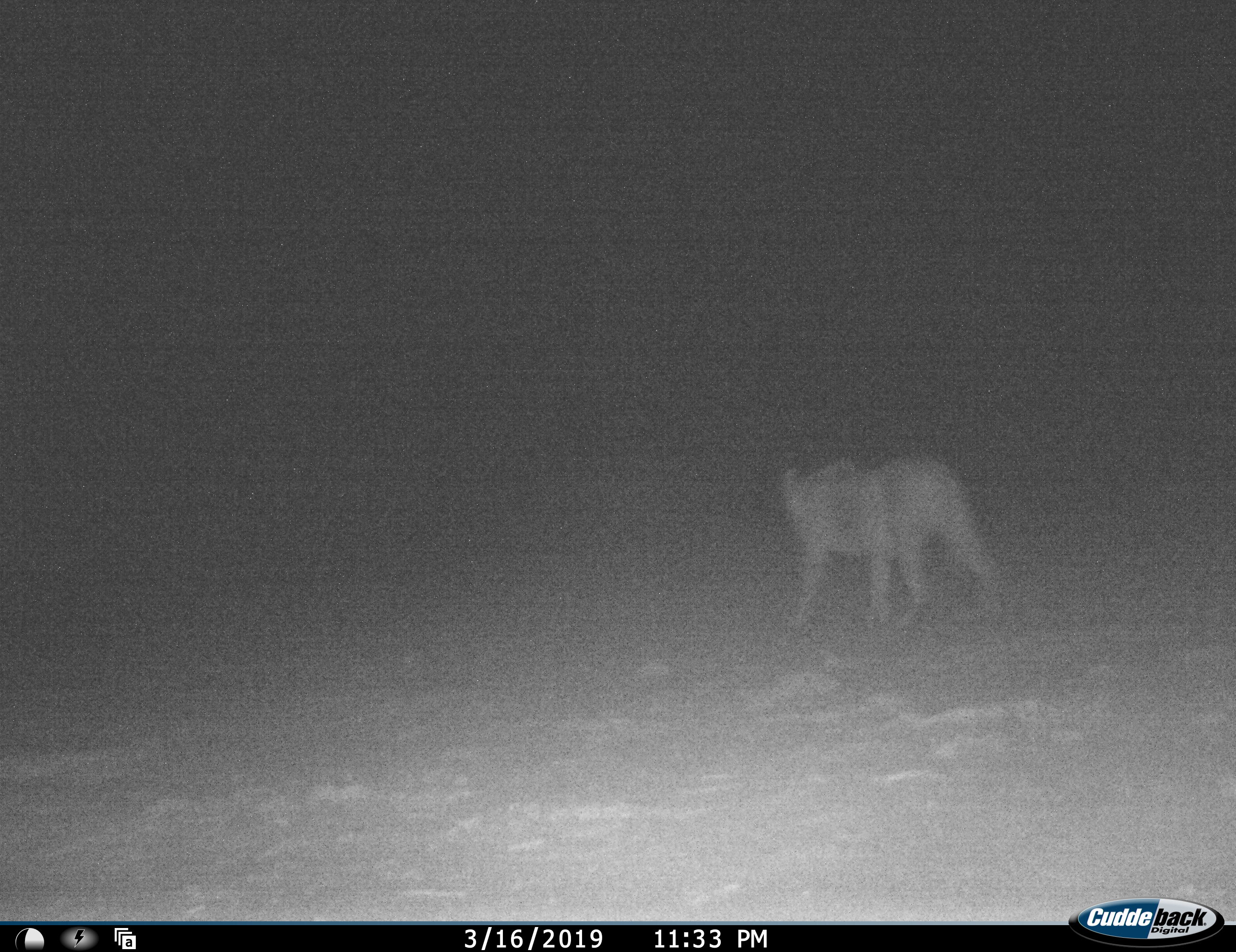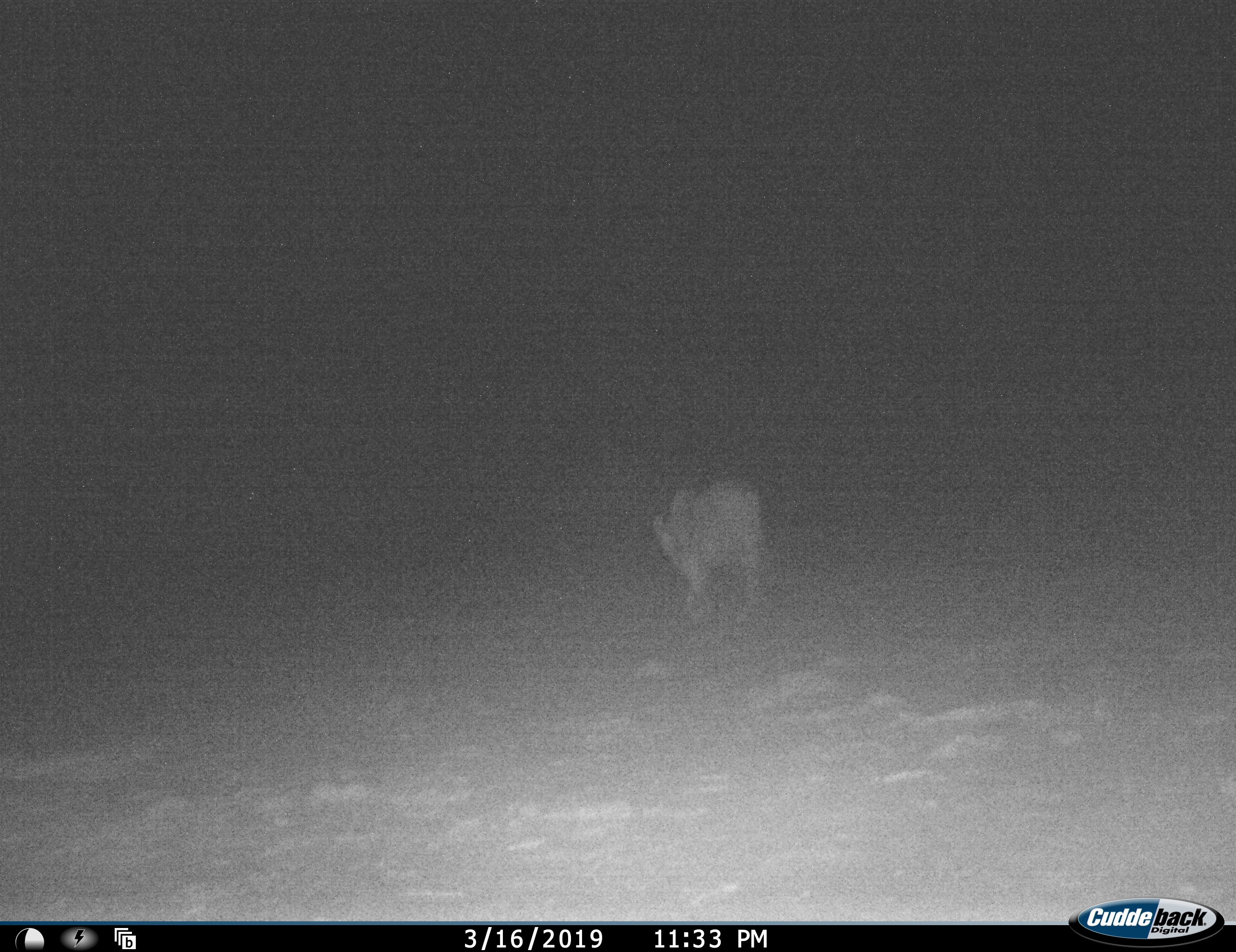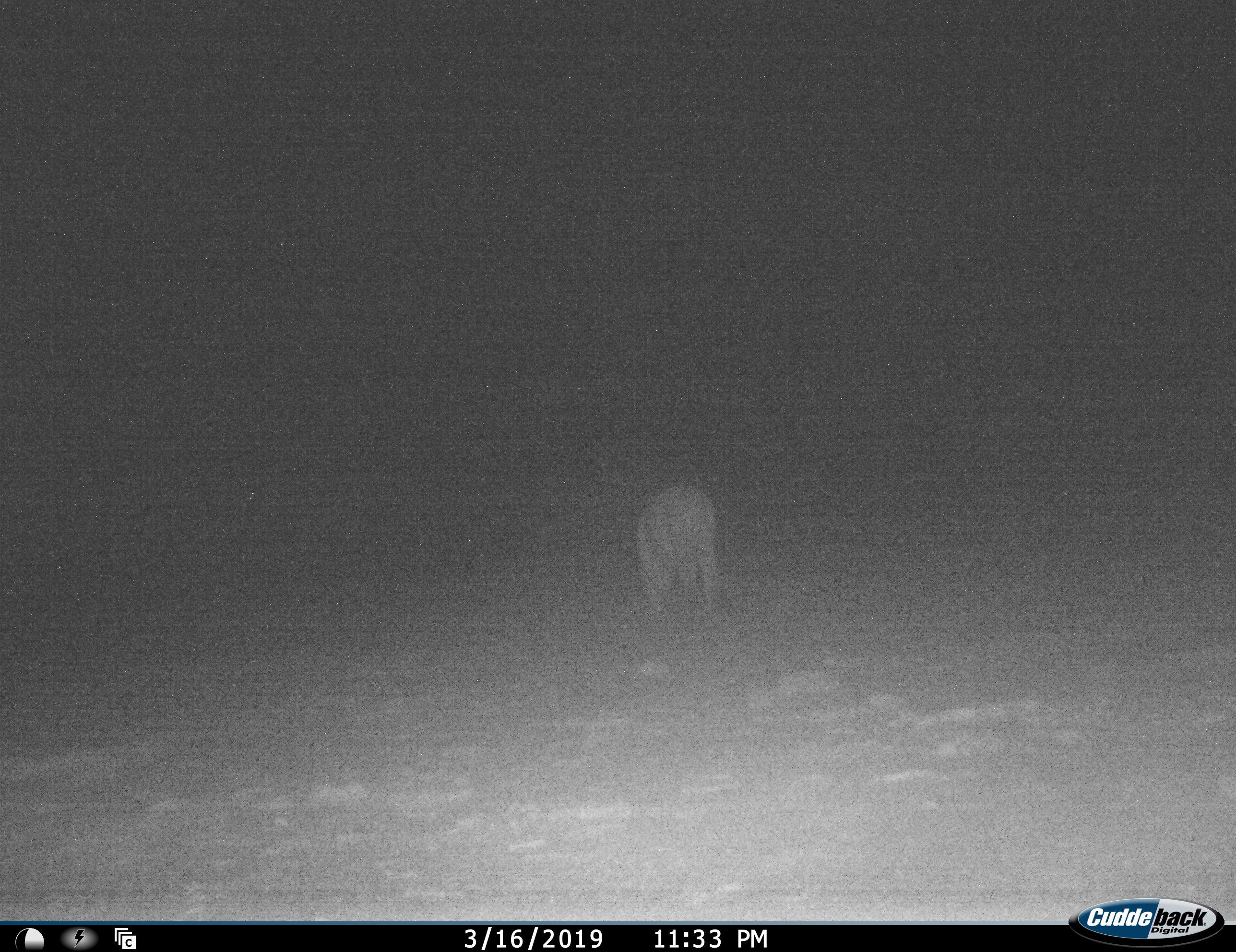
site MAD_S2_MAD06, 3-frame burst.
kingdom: Animalia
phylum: Chordata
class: Mammalia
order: Carnivora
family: Felidae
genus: Panthera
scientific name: Panthera leo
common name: lion female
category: lionfemale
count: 1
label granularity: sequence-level